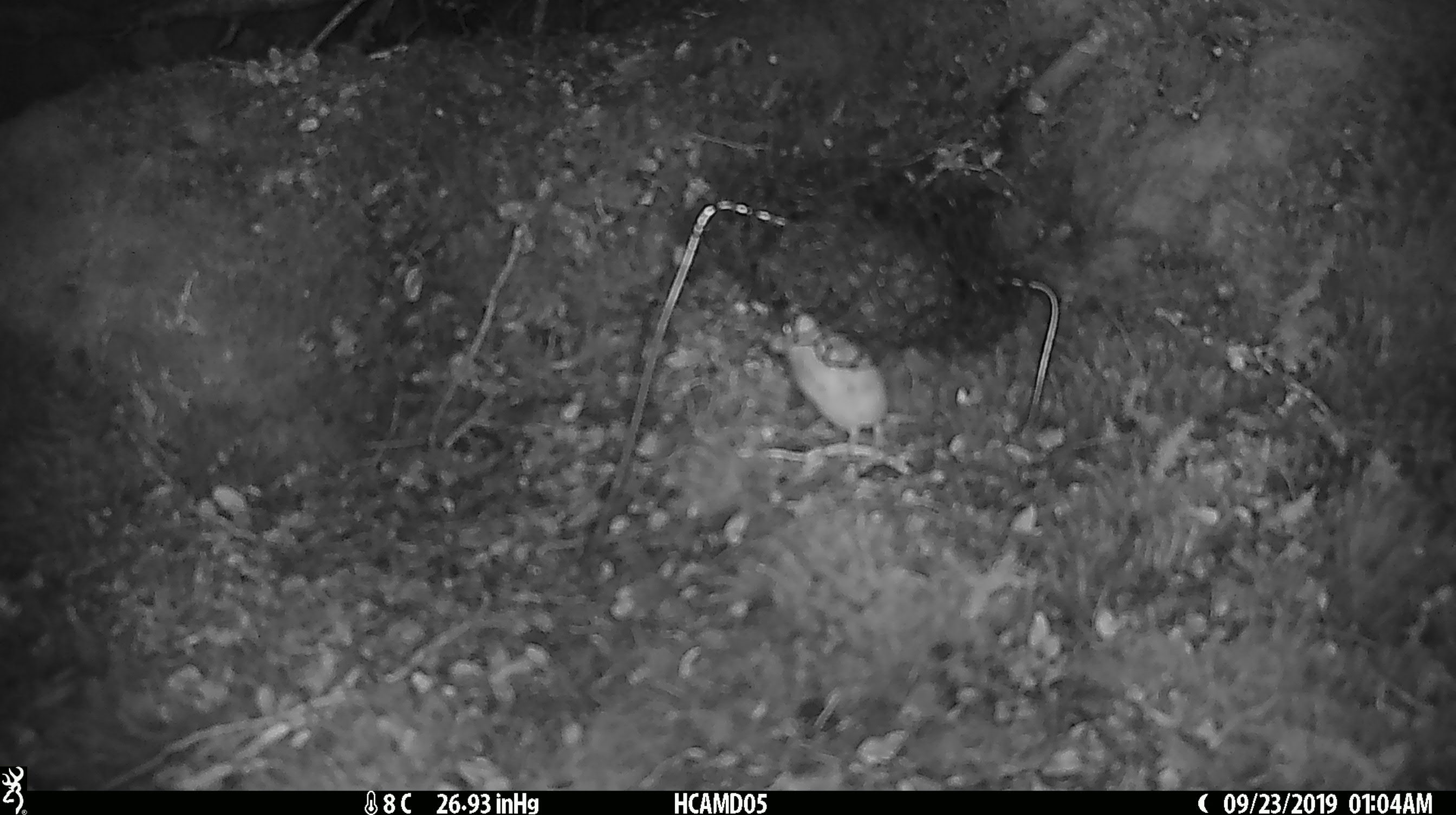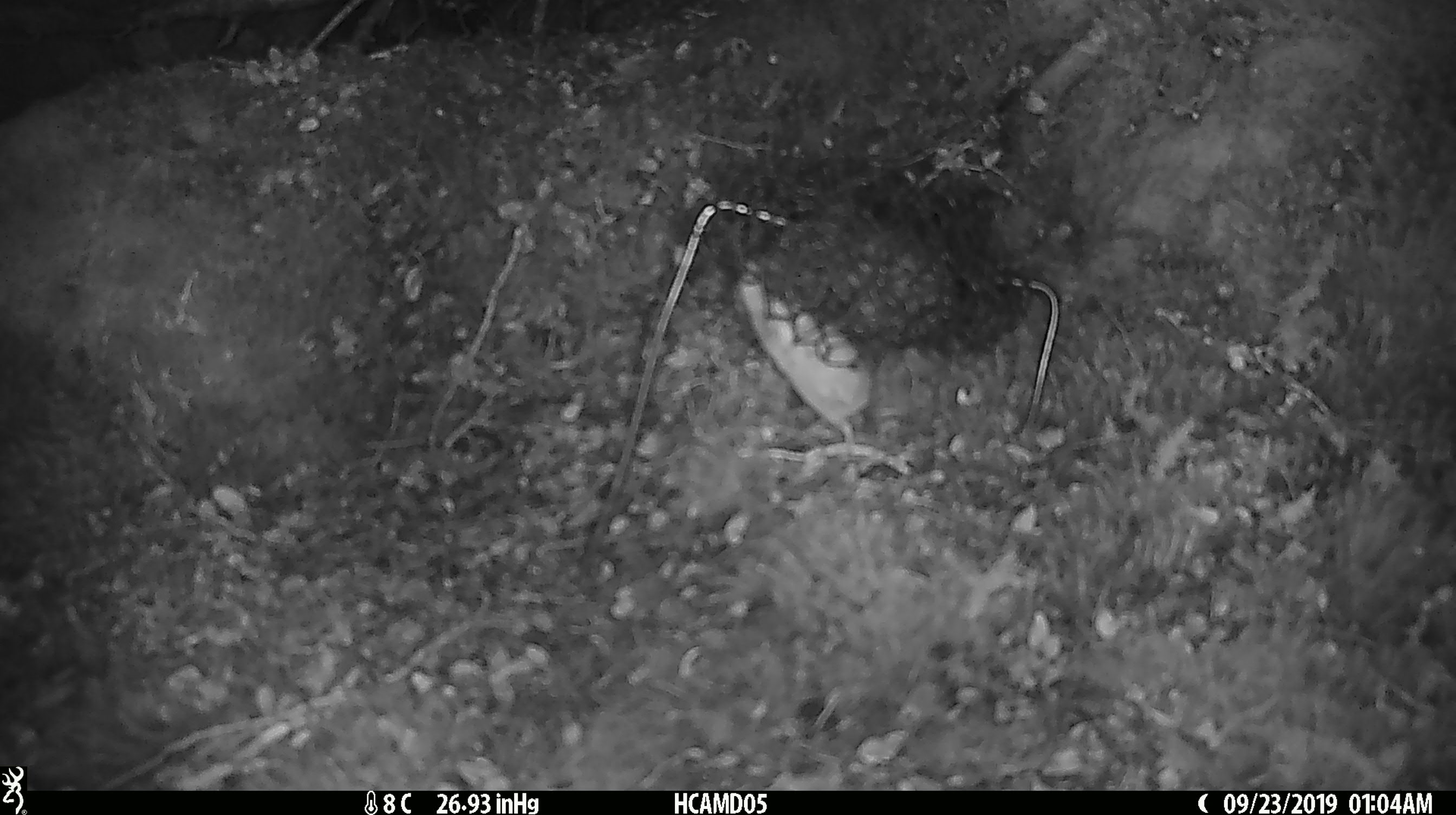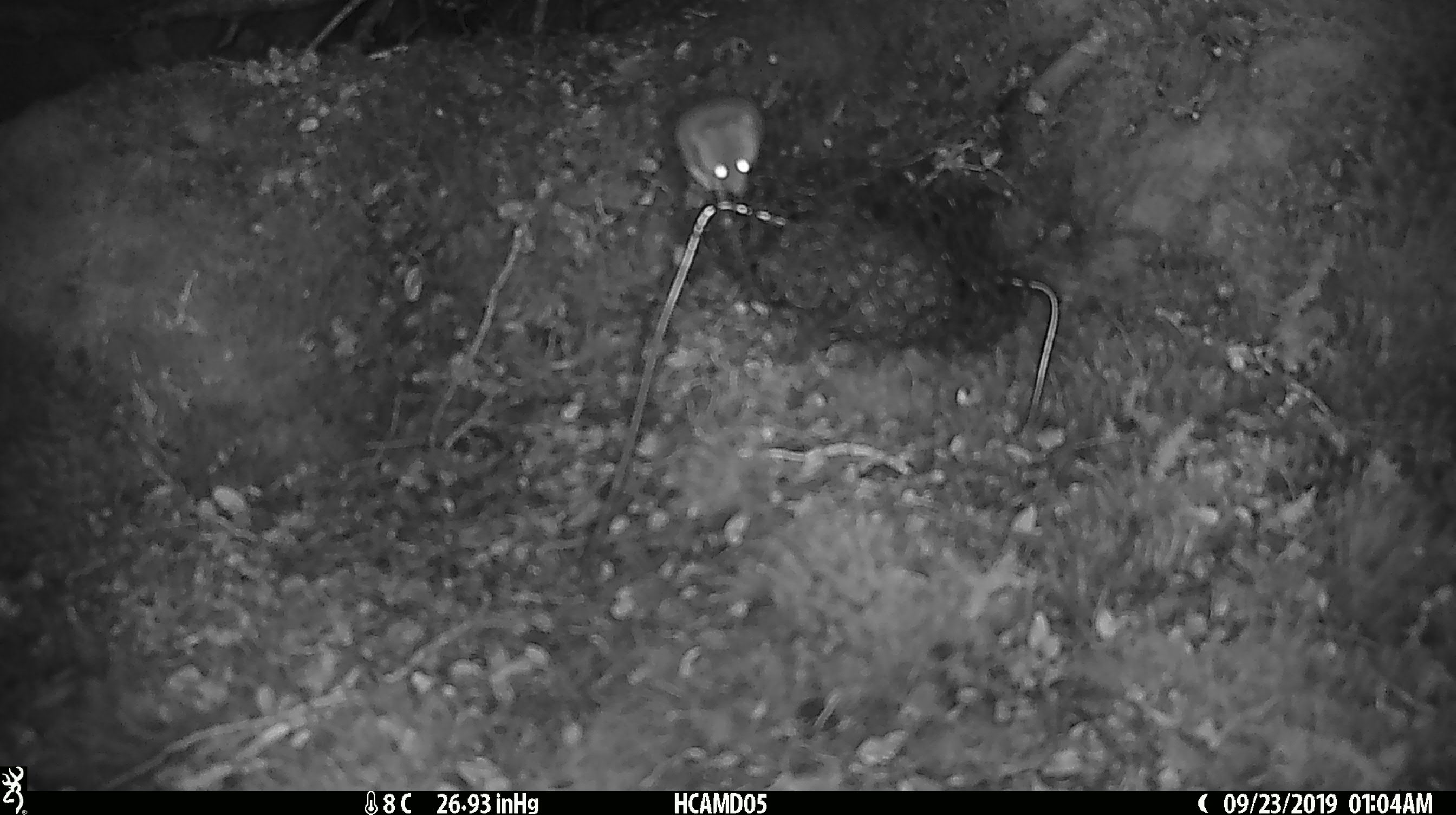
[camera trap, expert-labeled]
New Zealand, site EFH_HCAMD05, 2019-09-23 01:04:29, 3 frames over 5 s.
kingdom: Animalia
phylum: Chordata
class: Mammalia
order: Rodentia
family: Muridae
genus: Mus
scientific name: Mus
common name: mouse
Mouse (Mus).